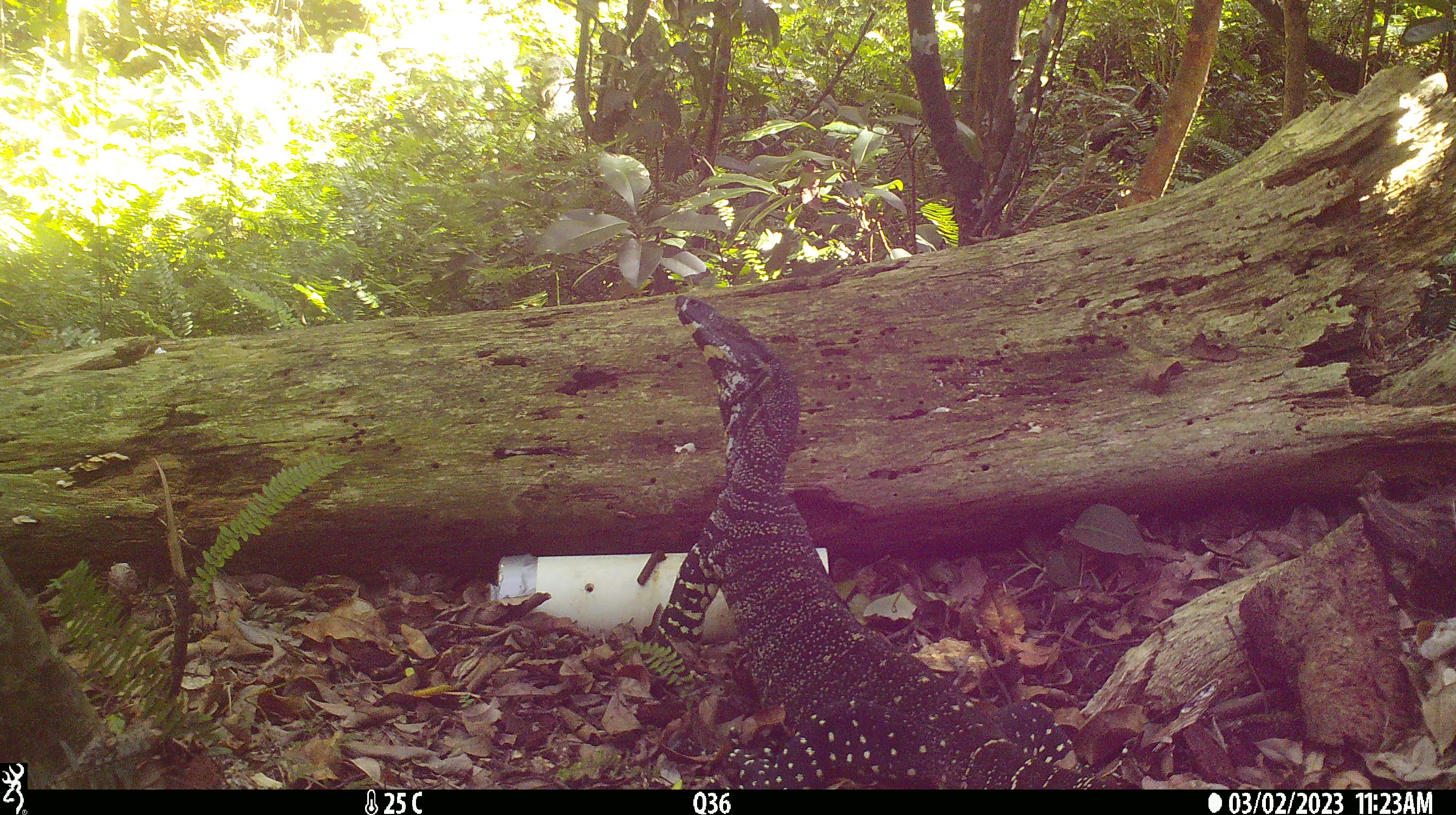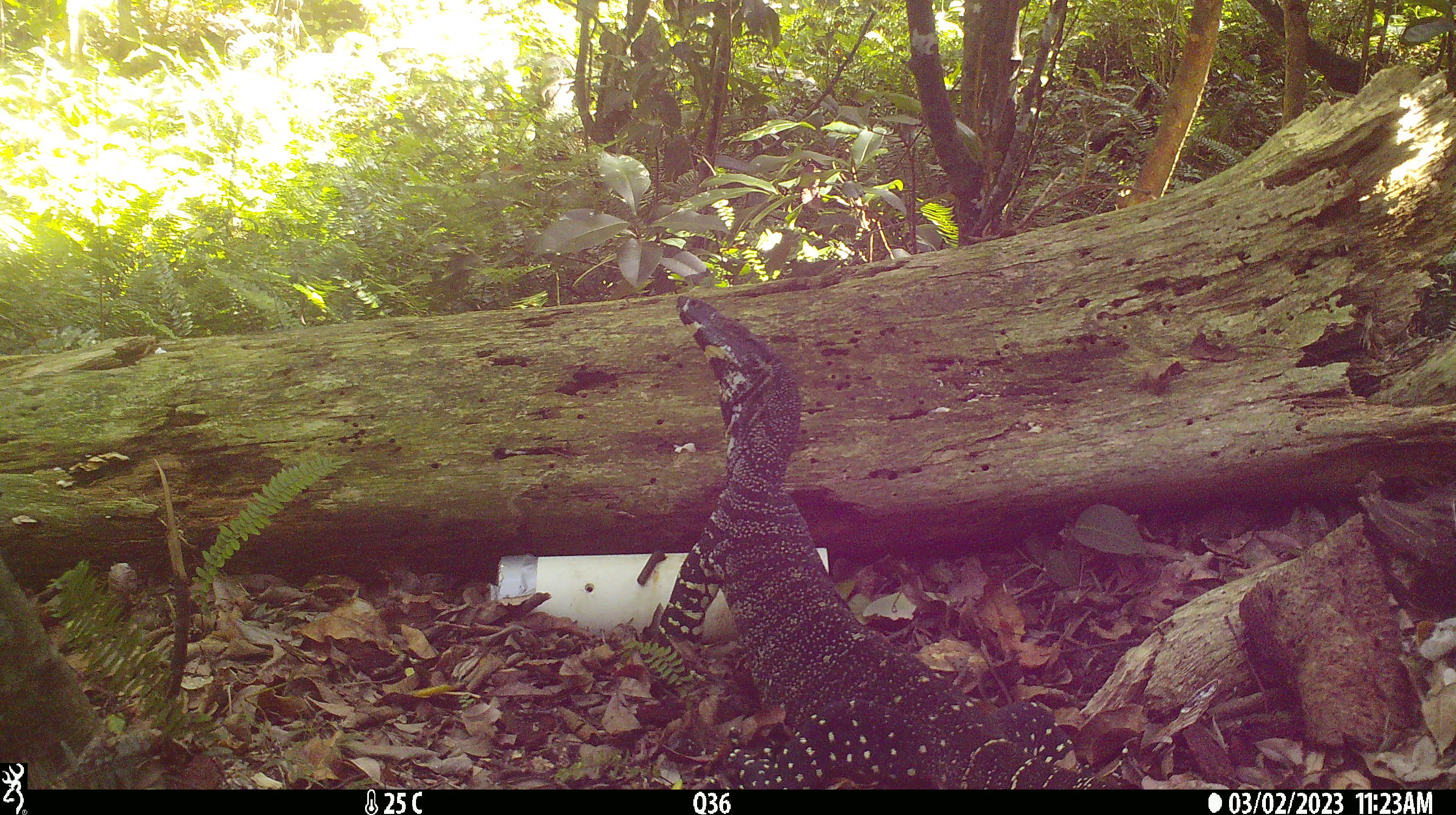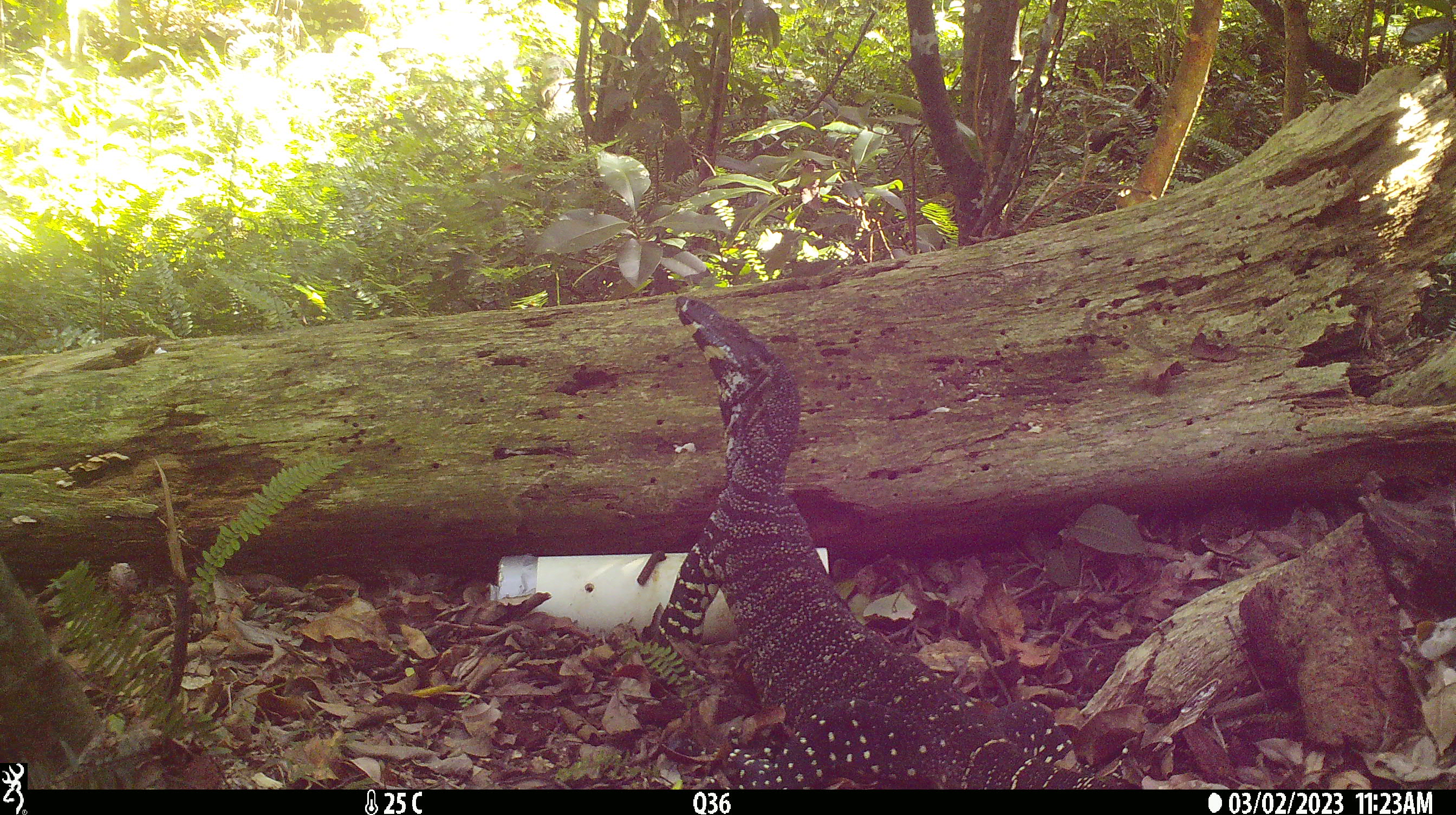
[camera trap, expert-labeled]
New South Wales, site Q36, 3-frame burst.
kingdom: Animalia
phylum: Chordata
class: Reptilia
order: Squamata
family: Varanidae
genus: Varanus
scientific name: Varanus varius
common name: lace monitor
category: goanna